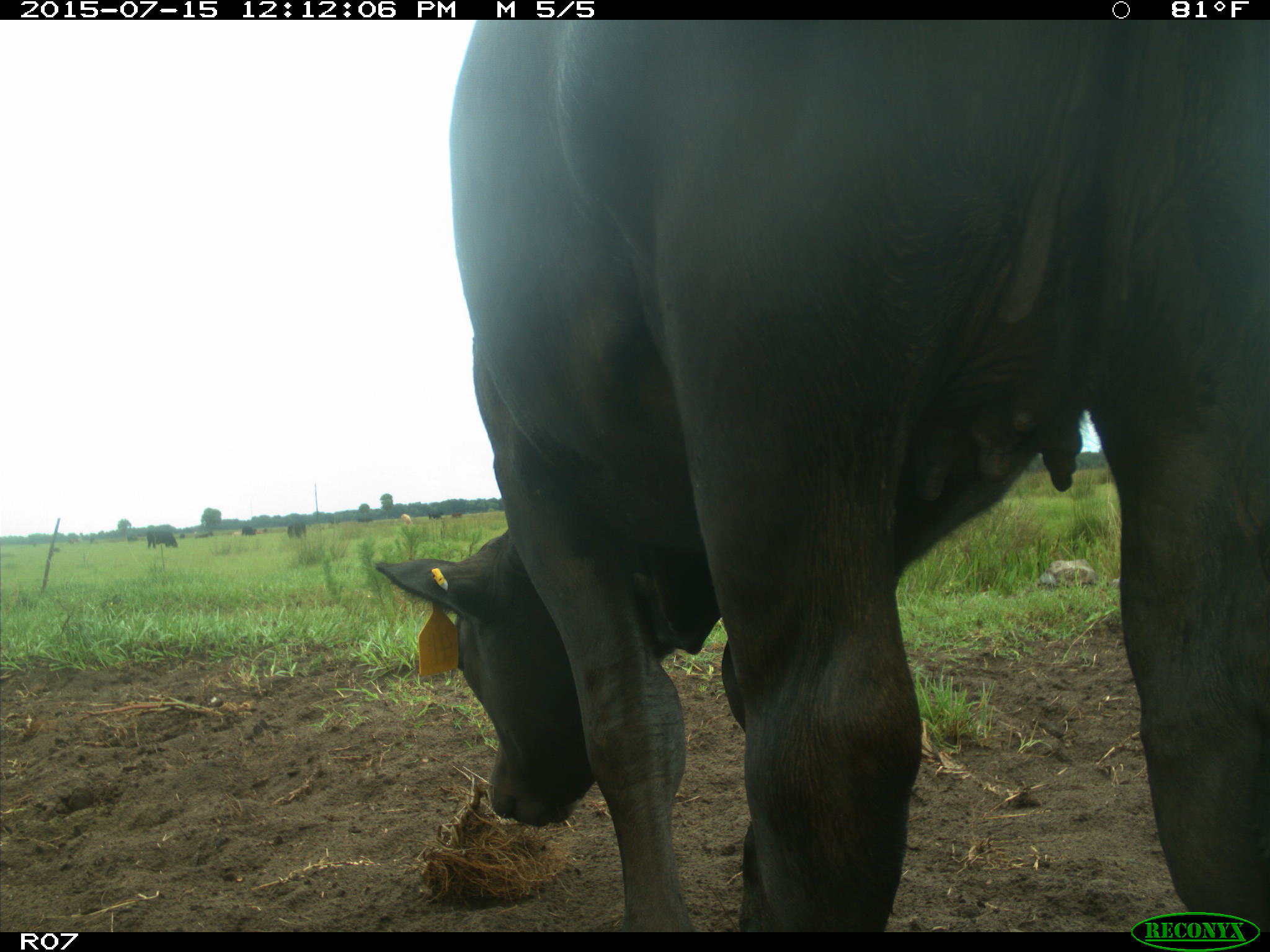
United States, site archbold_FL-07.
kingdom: Animalia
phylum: Chordata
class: Mammalia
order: Artiodactyla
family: Bovidae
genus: Bos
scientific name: Bos taurus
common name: domestic cow